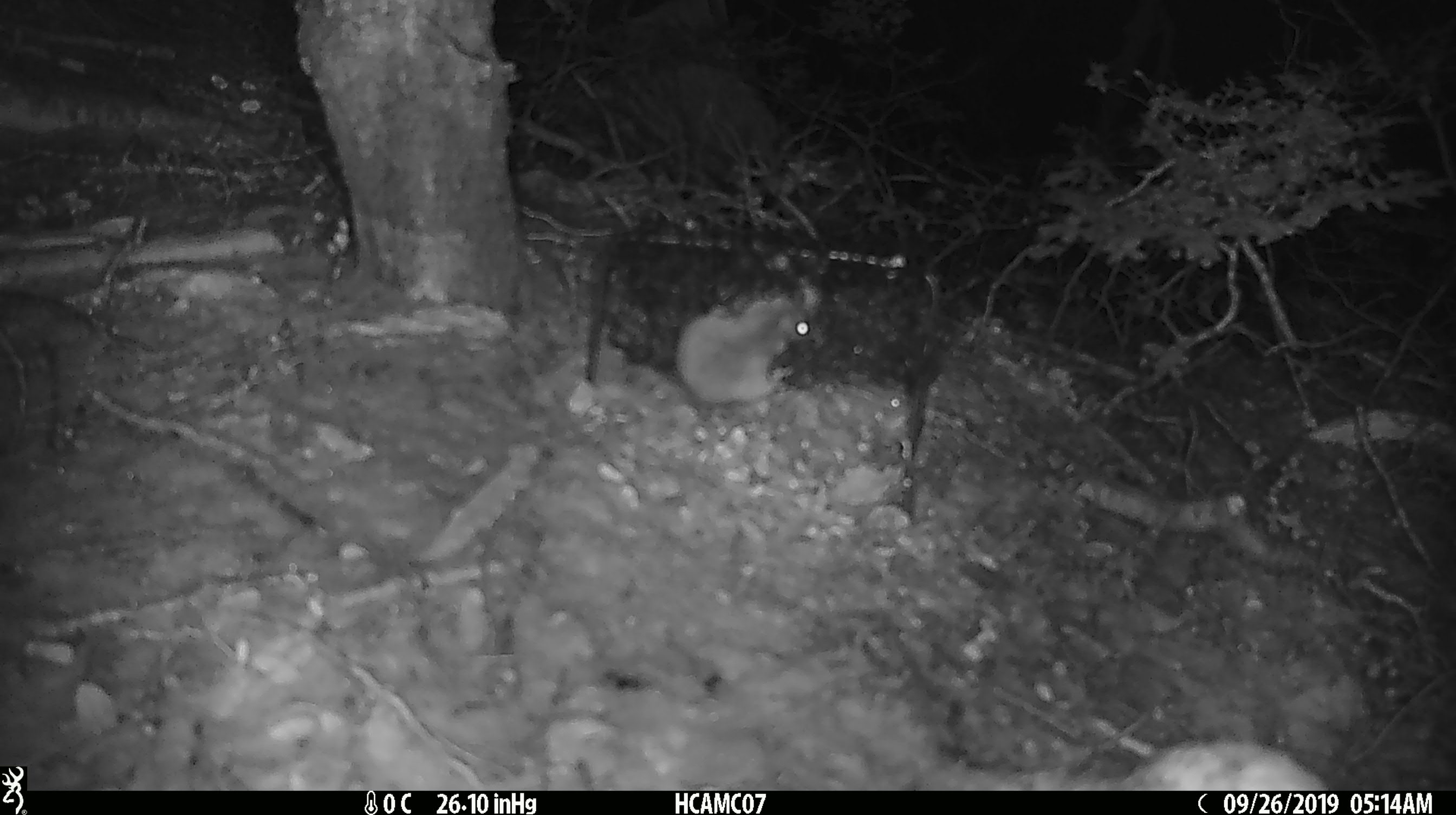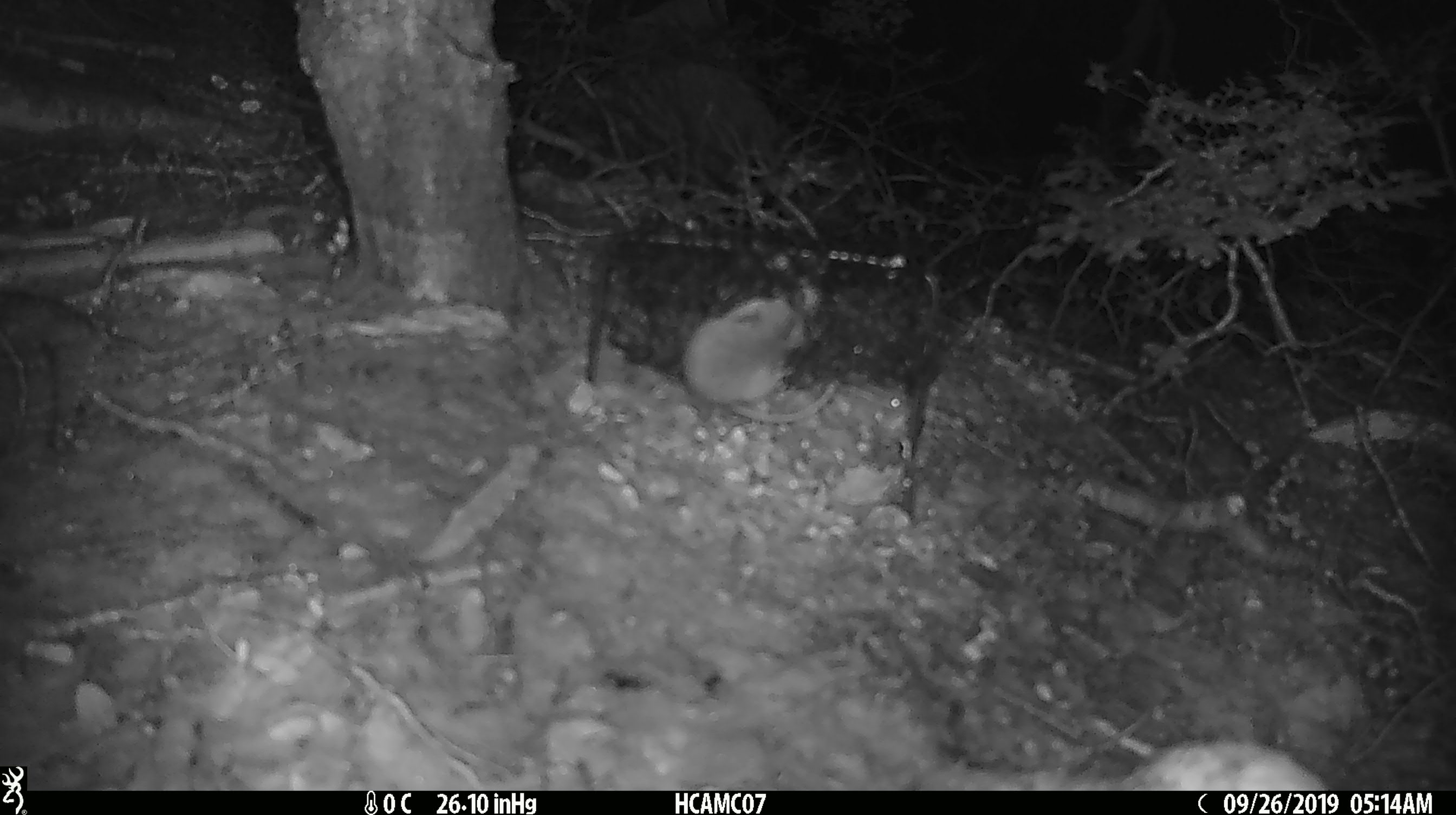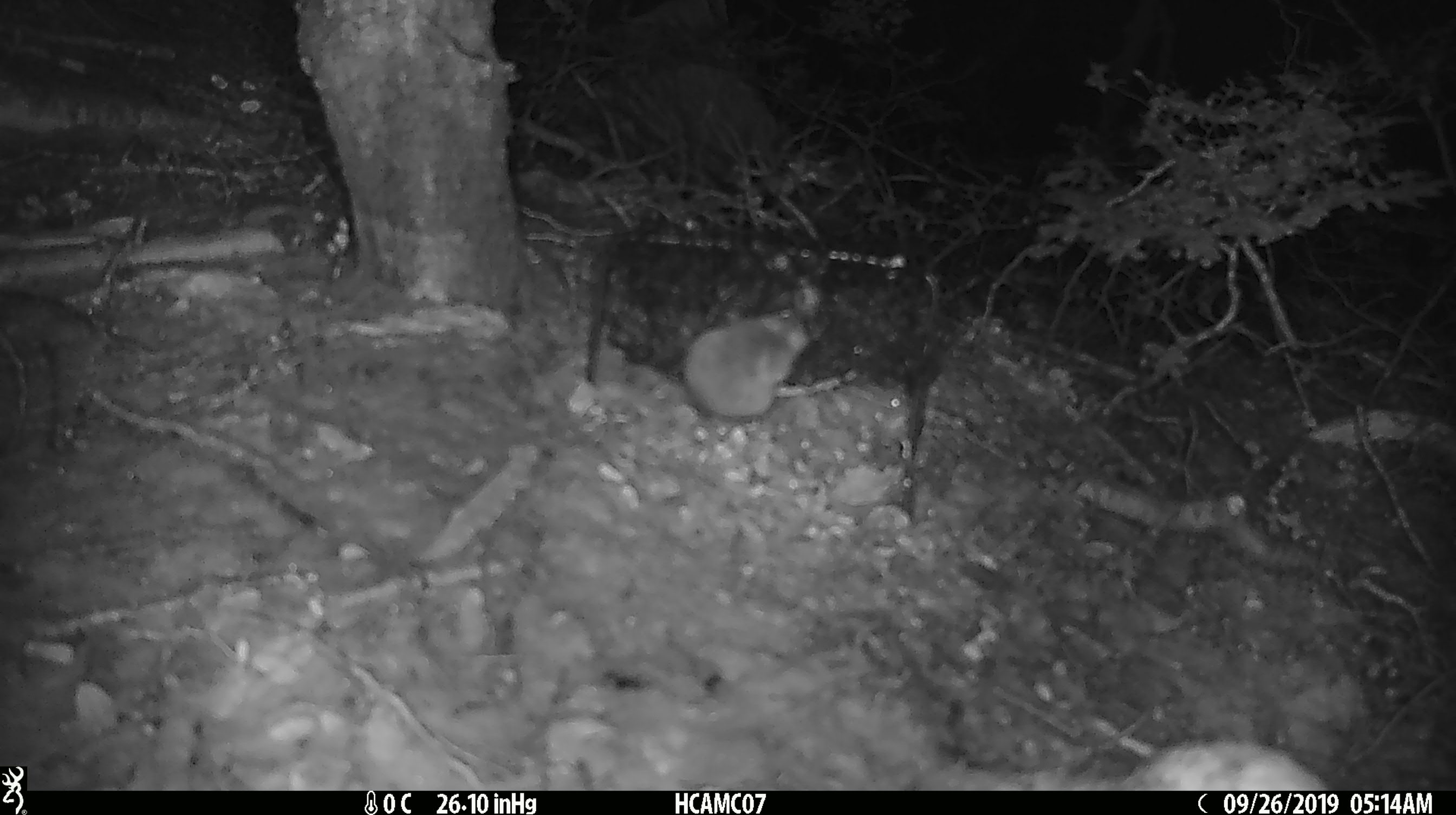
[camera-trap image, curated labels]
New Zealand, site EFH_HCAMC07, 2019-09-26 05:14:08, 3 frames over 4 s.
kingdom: Animalia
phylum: Chordata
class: Mammalia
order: Rodentia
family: Muridae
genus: Mus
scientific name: Mus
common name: mouse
Mouse (Mus).